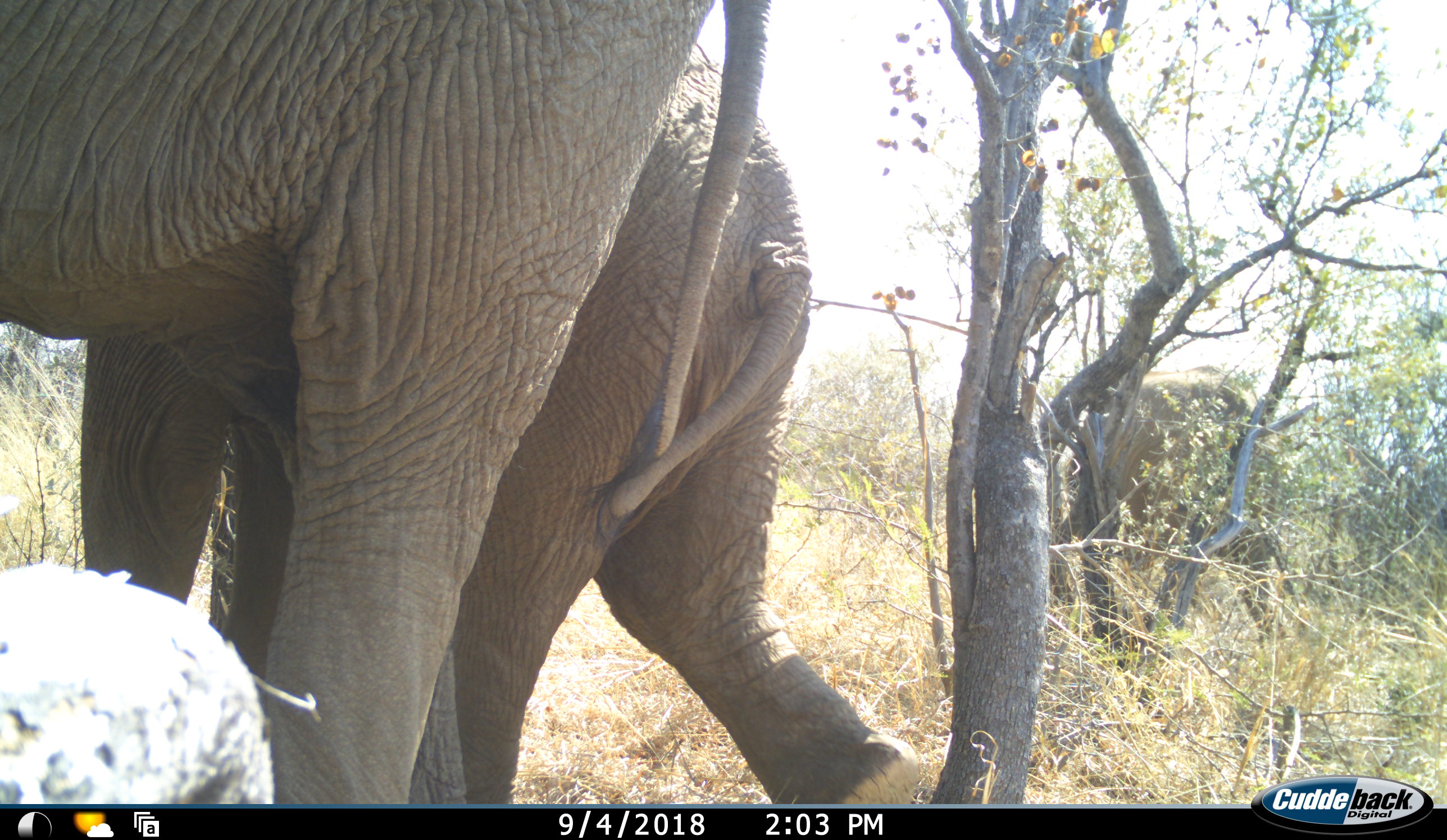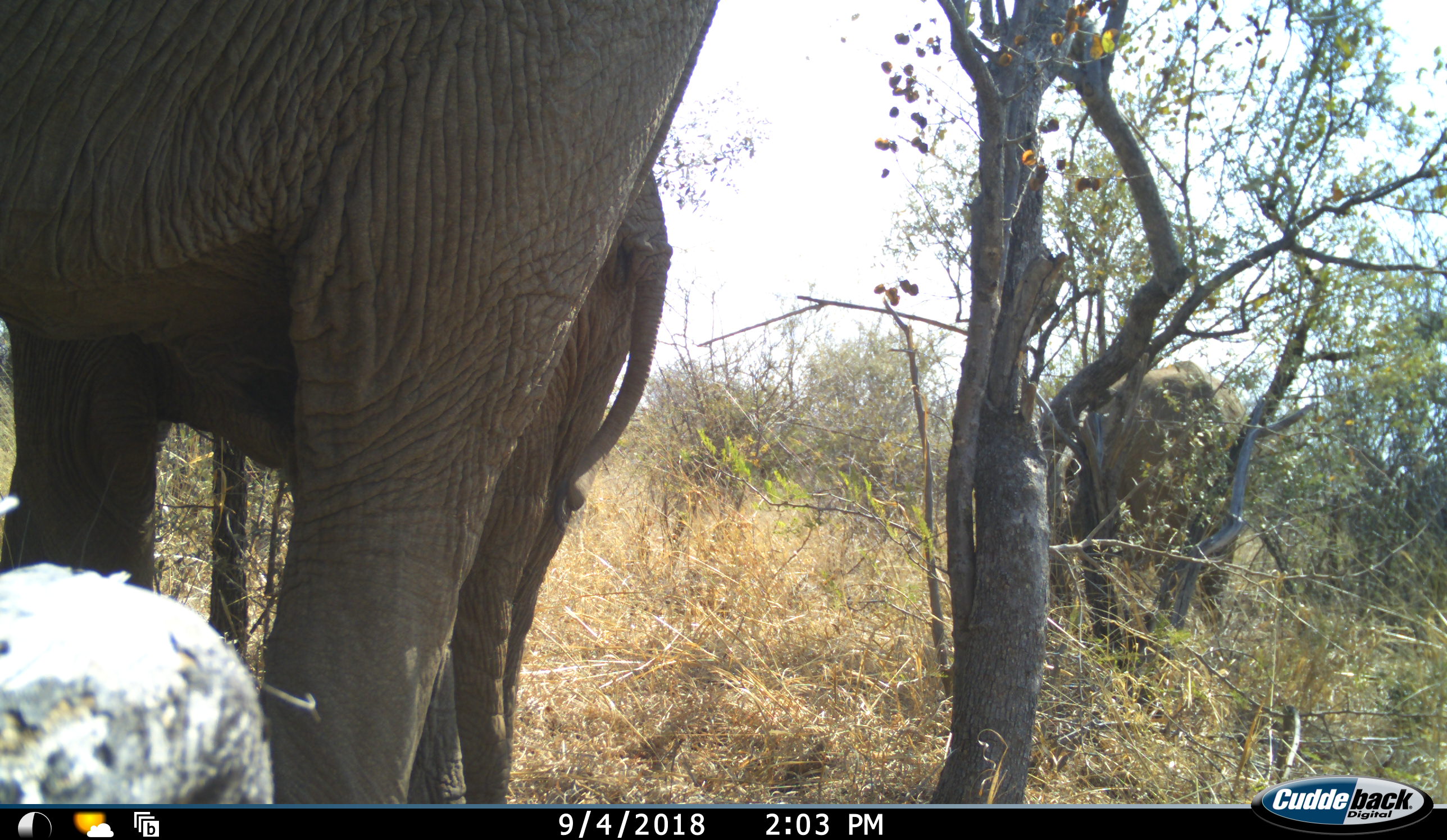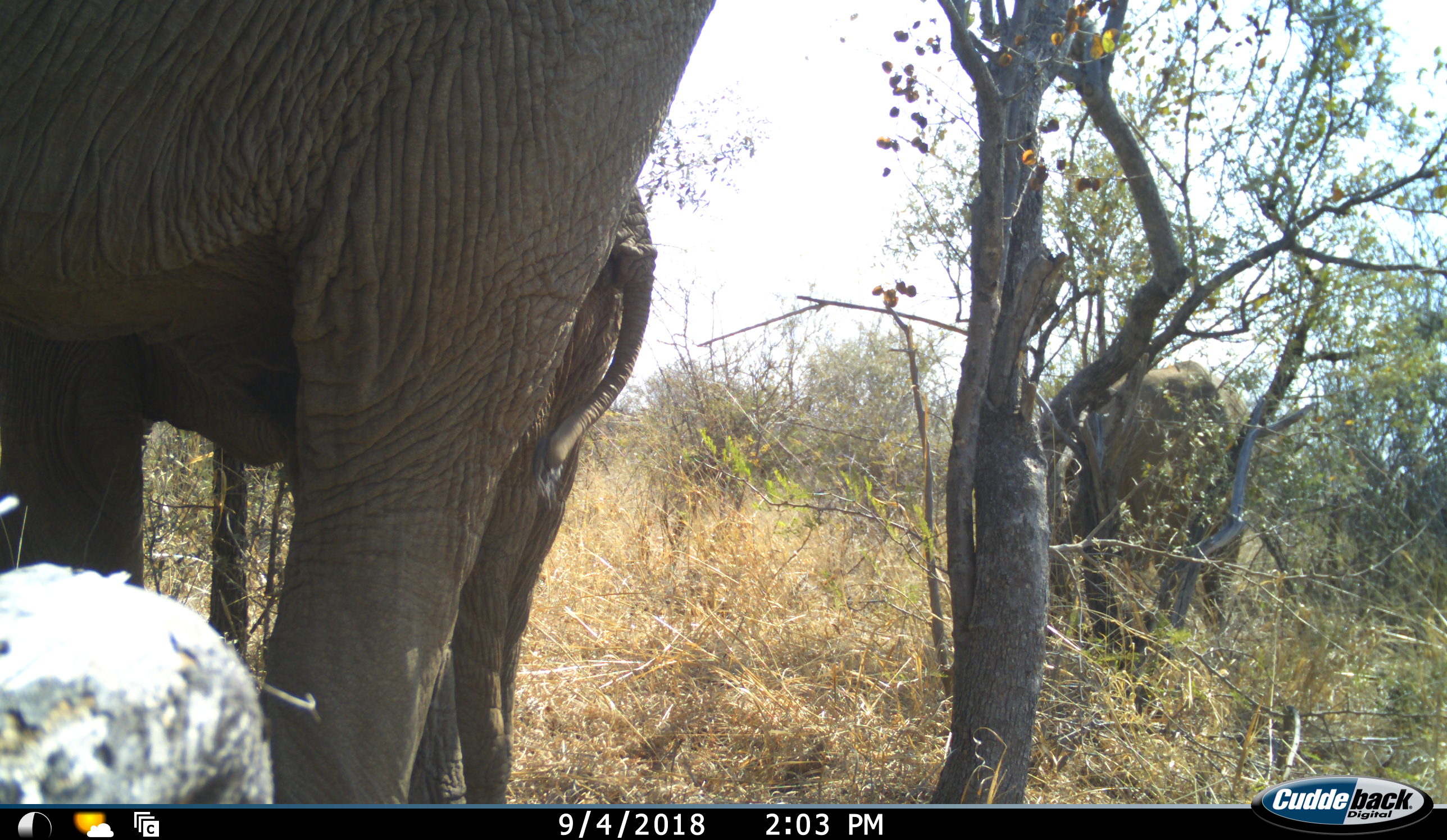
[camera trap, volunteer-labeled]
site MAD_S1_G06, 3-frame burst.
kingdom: Animalia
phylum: Chordata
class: Mammalia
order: Proboscidea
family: Elephantidae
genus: Loxodonta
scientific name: Loxodonta africana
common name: african bush elephant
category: elephant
Elephant (african bush elephant) (Loxodonta africana), count 3. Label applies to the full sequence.